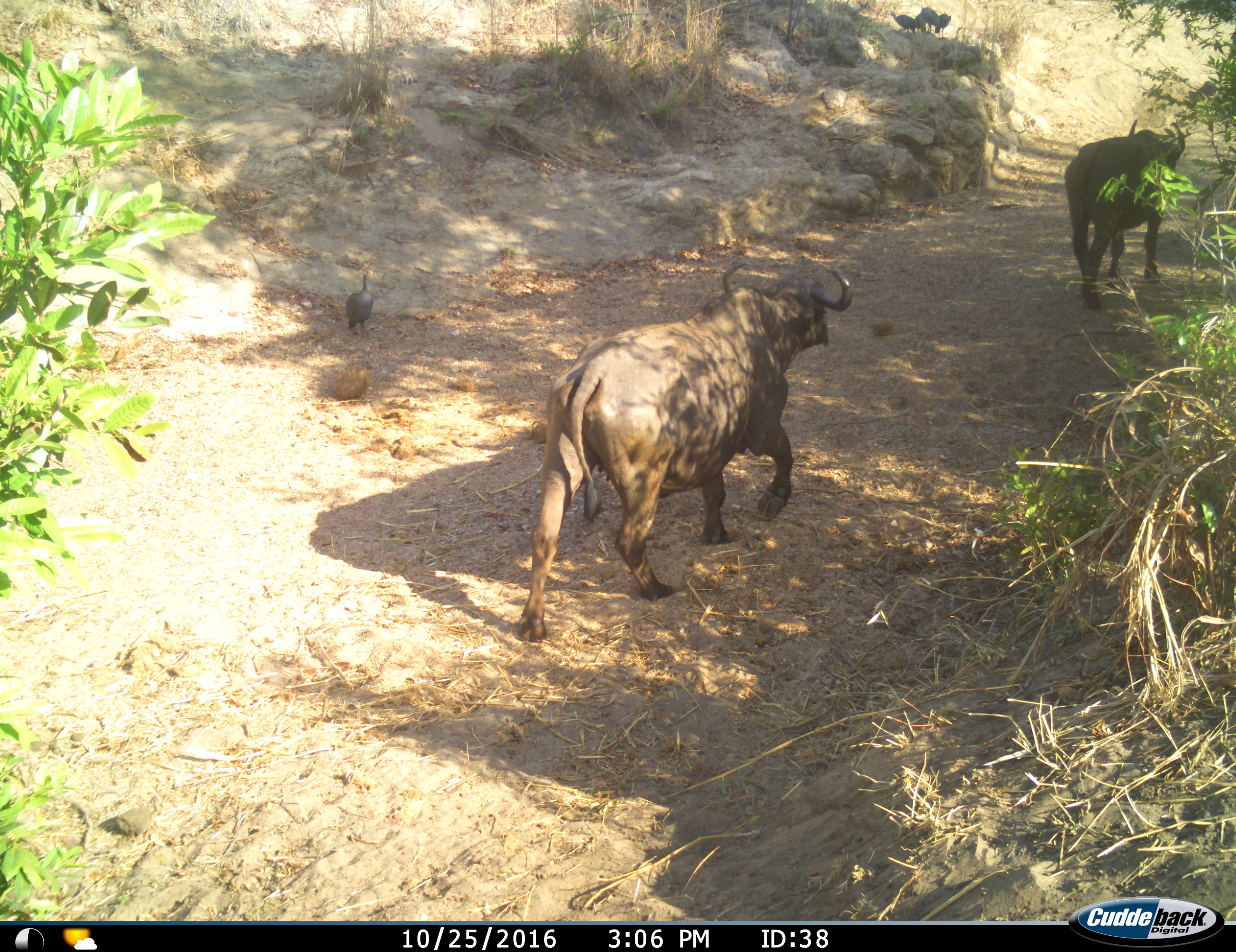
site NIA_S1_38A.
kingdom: Animalia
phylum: Chordata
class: Mammalia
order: Artiodactyla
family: Bovidae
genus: Syncerus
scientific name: Syncerus caffer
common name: african buffalo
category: buffalo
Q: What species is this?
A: Buffalo (african buffalo) (Syncerus caffer).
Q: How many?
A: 2.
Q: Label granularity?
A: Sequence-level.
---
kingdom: Animalia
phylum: Chordata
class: Aves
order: Galliformes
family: Numididae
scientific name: Numididae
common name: guineafowl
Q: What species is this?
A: Guineafowl (Numididae).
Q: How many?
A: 5.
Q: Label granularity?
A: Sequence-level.